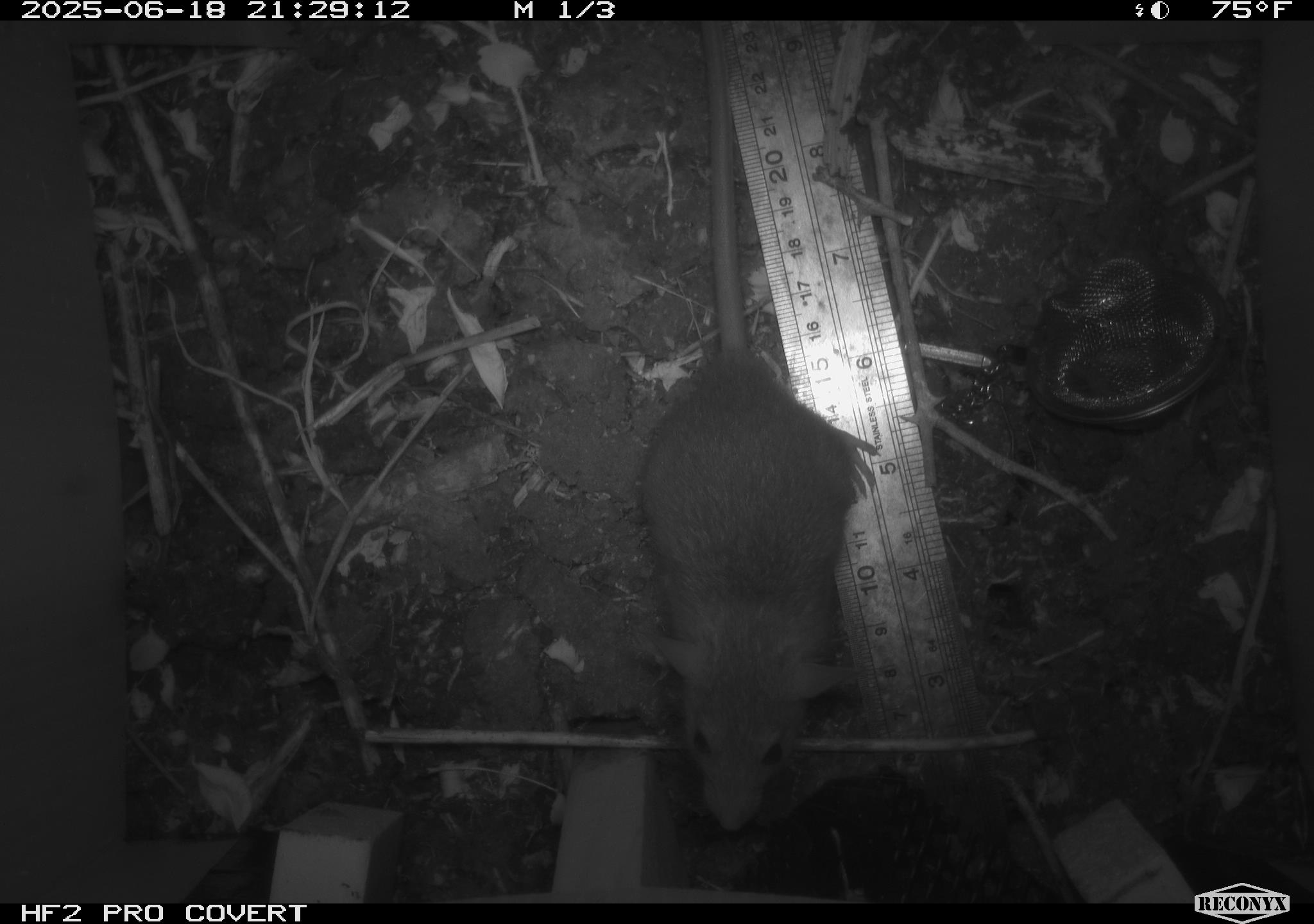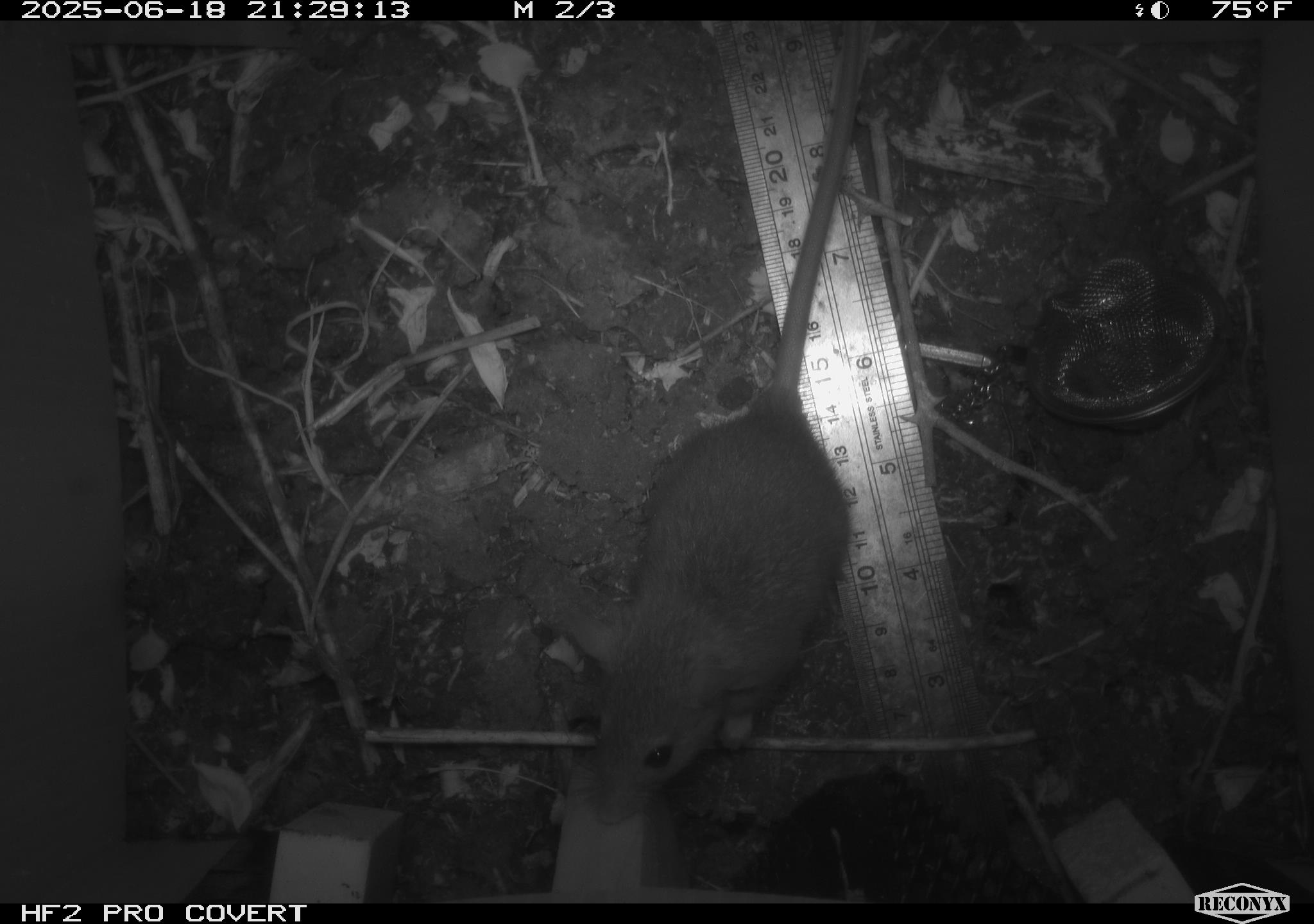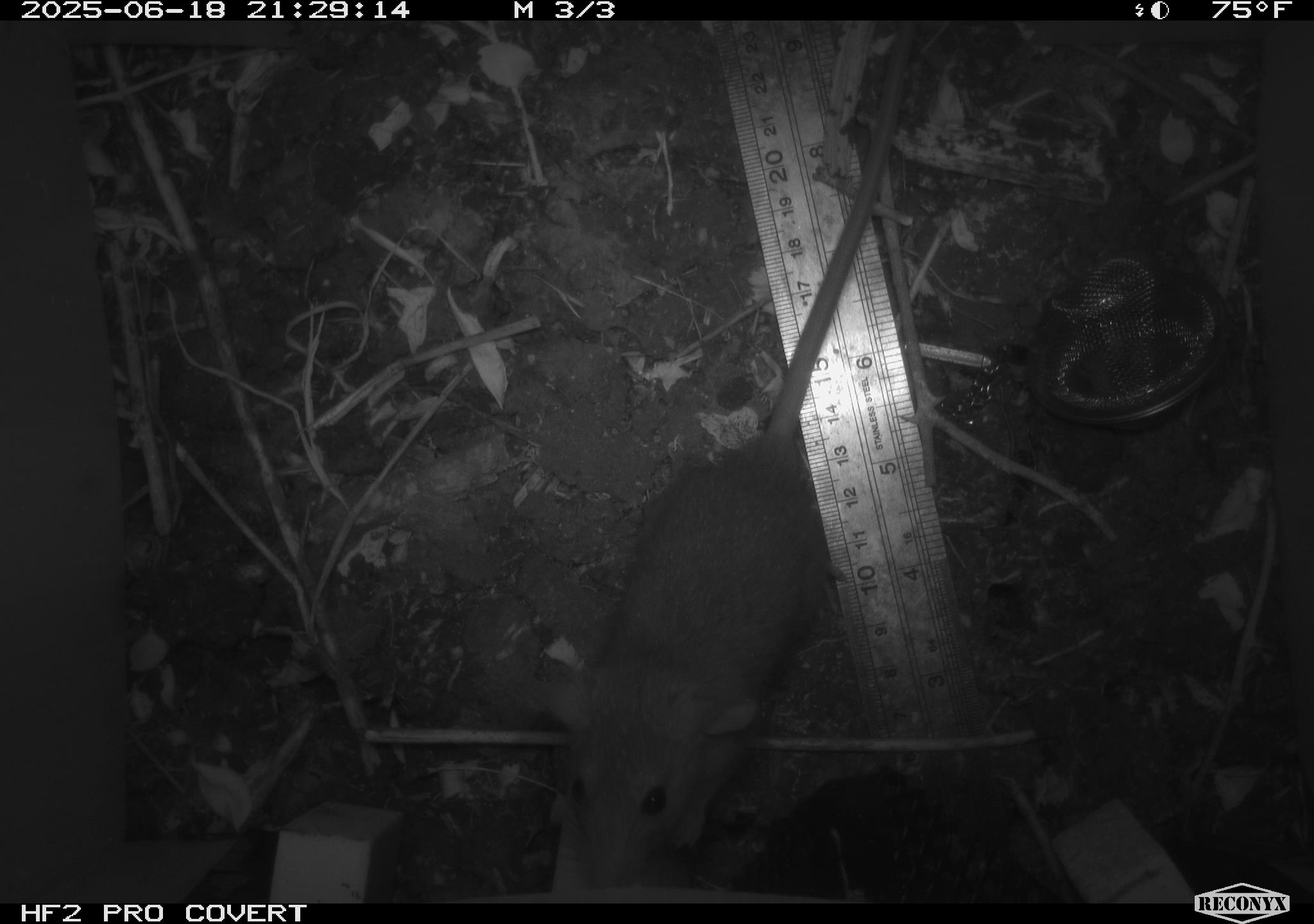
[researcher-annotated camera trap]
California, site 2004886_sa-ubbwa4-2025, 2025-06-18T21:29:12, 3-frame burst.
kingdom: Animalia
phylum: Chordata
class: Mammalia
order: Rodentia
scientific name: Rodentia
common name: rodent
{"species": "rodent (Rodentia)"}